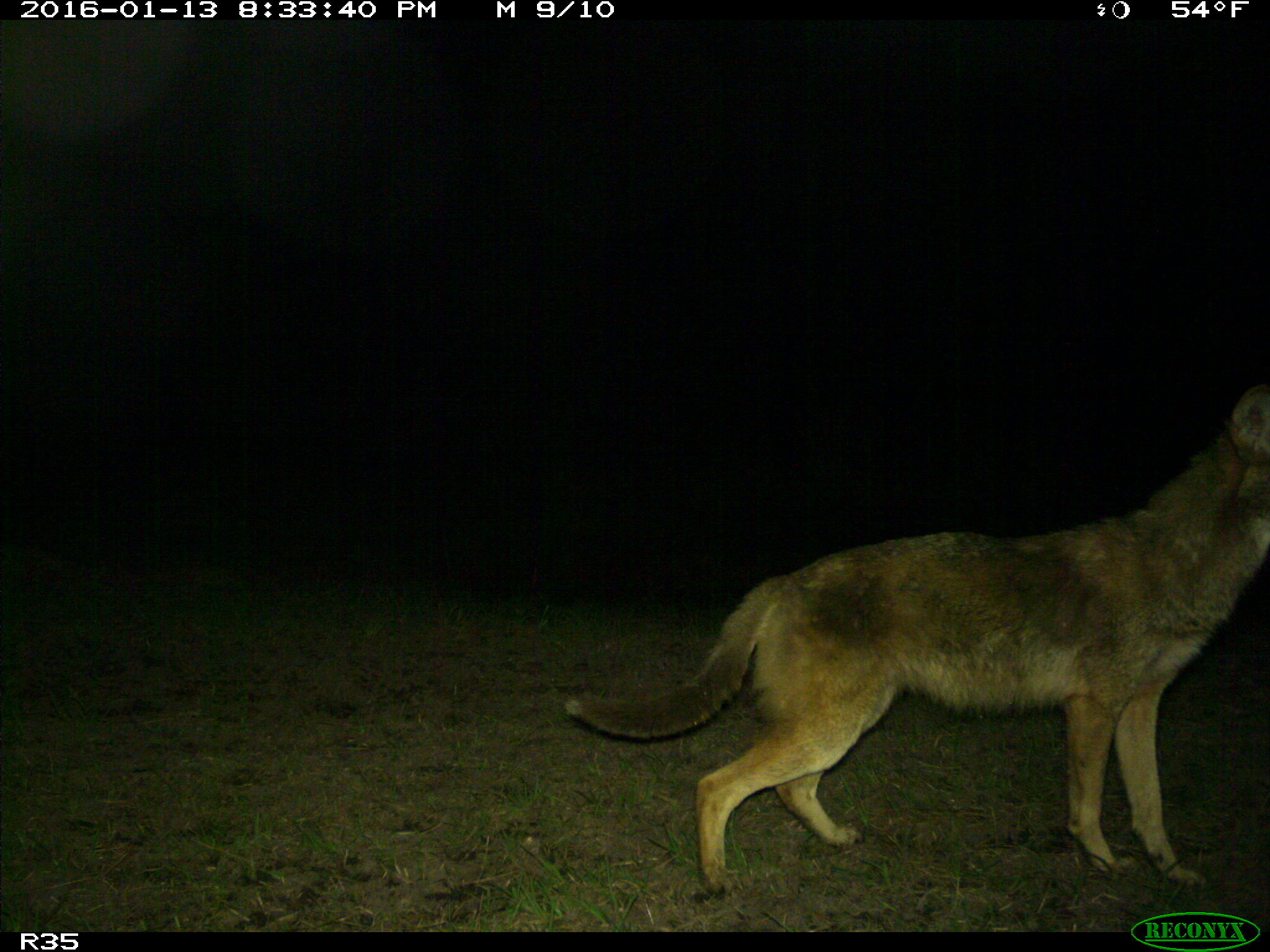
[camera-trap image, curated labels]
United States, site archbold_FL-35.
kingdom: Animalia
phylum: Chordata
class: Mammalia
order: Carnivora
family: Canidae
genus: Canis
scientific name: Canis latrans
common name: coyote